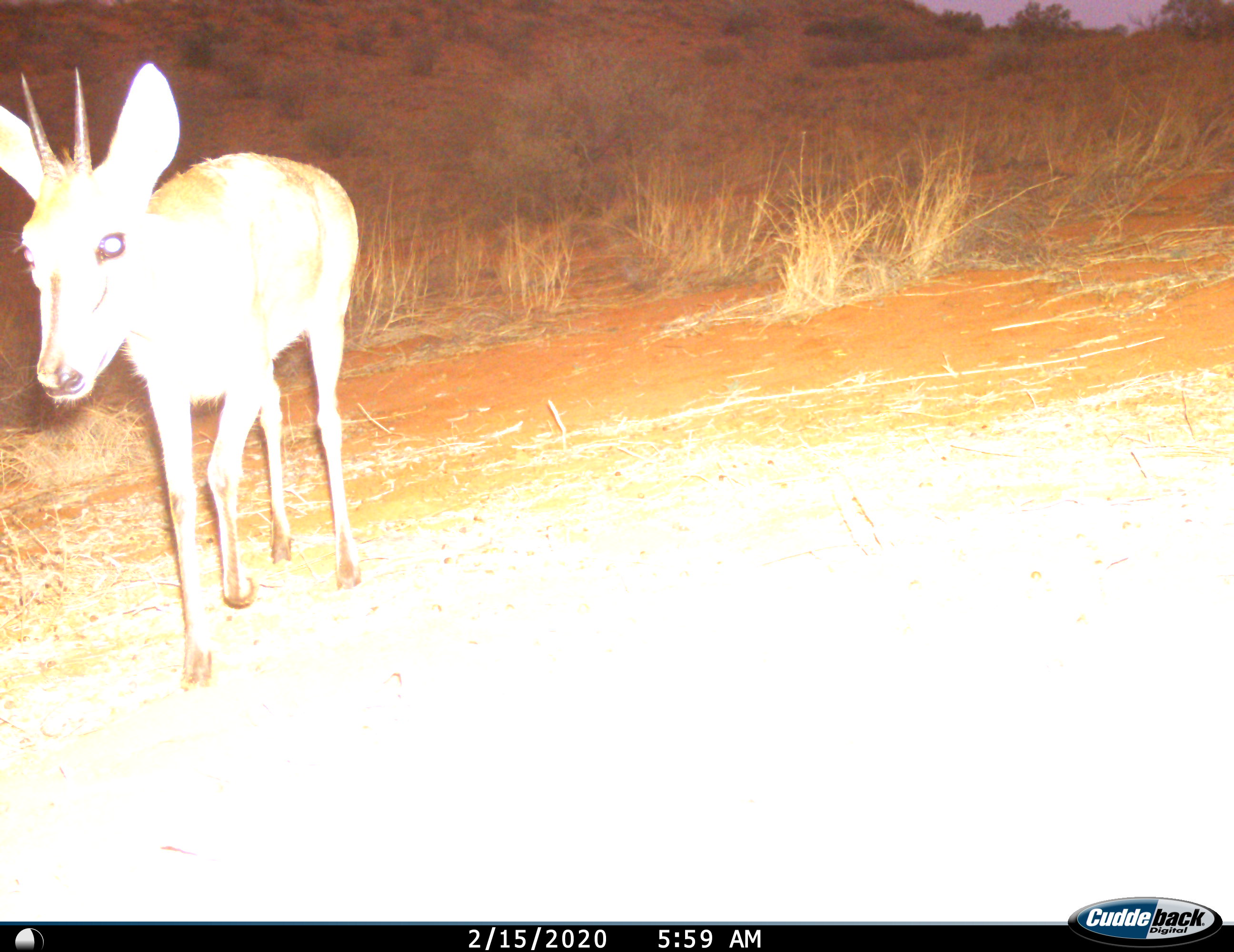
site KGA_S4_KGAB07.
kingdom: Animalia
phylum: Chordata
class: Mammalia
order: Artiodactyla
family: Bovidae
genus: Sylvicapra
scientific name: Sylvicapra grimmia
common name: common duiker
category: duikercommongrey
Duikercommongrey (common duiker) (Sylvicapra grimmia), count 1. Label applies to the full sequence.